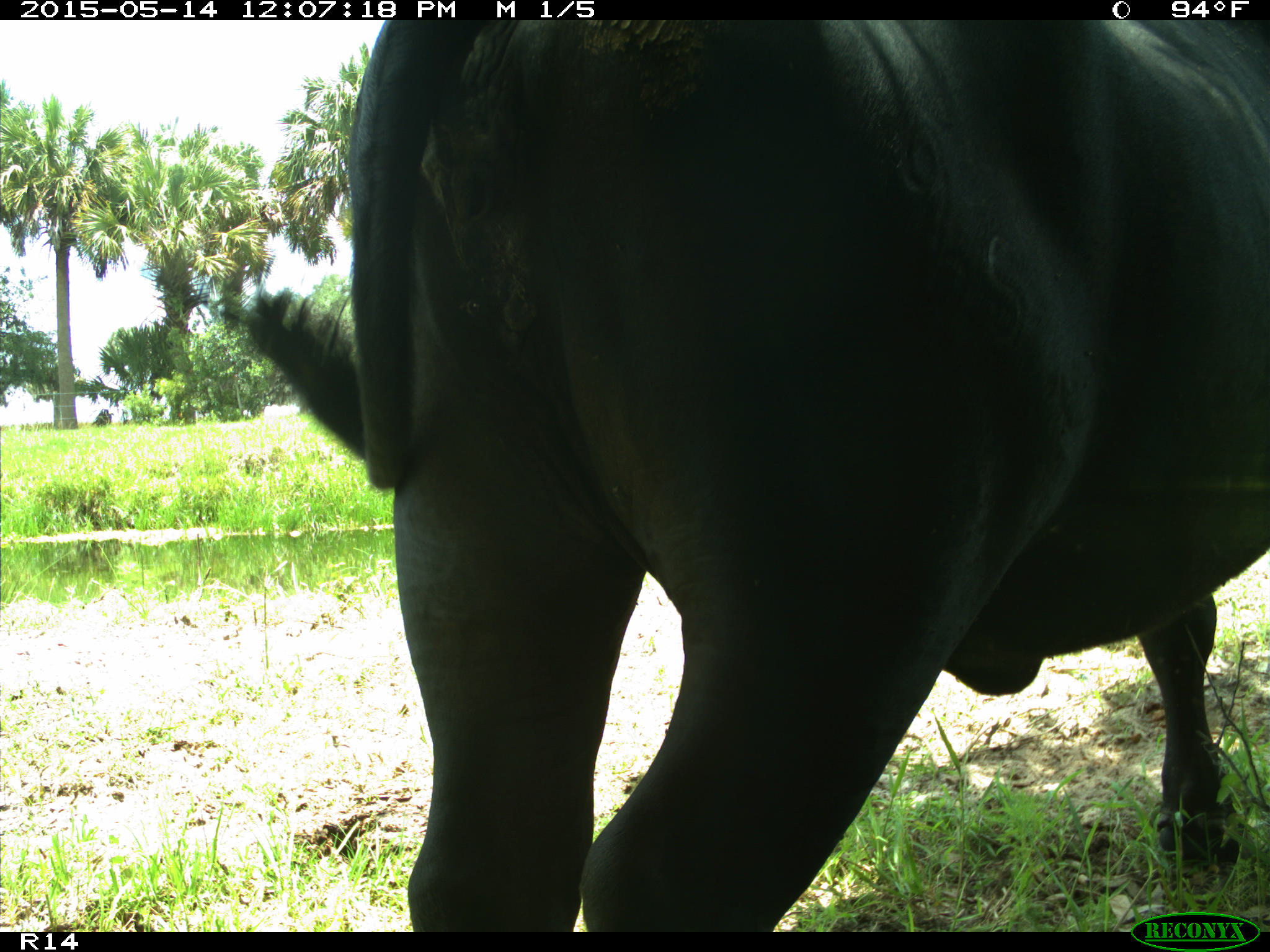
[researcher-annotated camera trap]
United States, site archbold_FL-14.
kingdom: Animalia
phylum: Chordata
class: Mammalia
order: Artiodactyla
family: Bovidae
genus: Bos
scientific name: Bos taurus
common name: domestic cow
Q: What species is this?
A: Bos taurus (domestic cow).